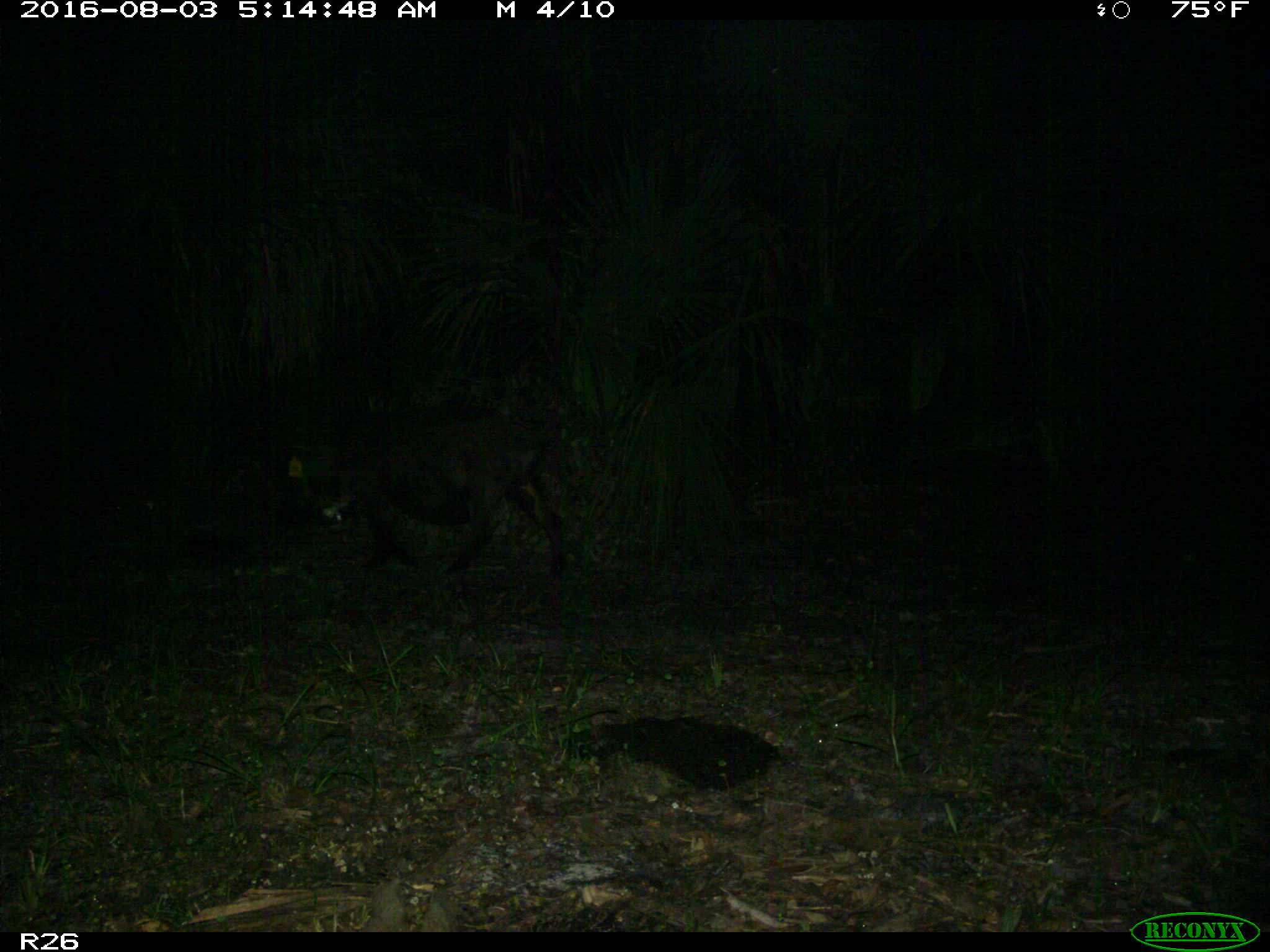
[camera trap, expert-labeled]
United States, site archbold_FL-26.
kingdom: Animalia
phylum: Chordata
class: Mammalia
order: Artiodactyla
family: Suidae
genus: Sus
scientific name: Sus scrofa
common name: wild boar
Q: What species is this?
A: Sus scrofa (wild boar).